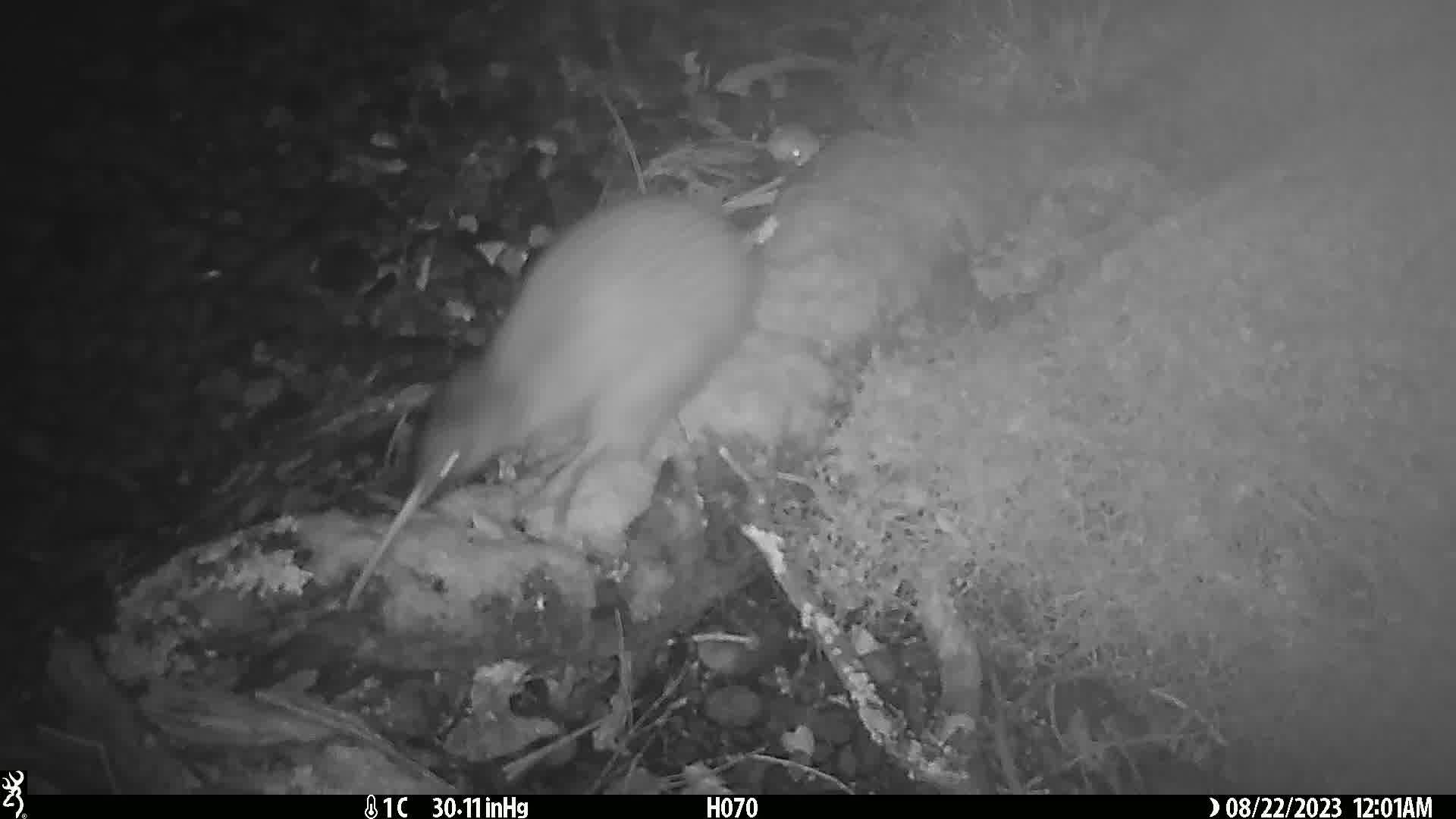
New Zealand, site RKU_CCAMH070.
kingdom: Animalia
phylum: Chordata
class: Aves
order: Apterygiformes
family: Apterygidae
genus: Apteryx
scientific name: Apteryx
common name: kiwi